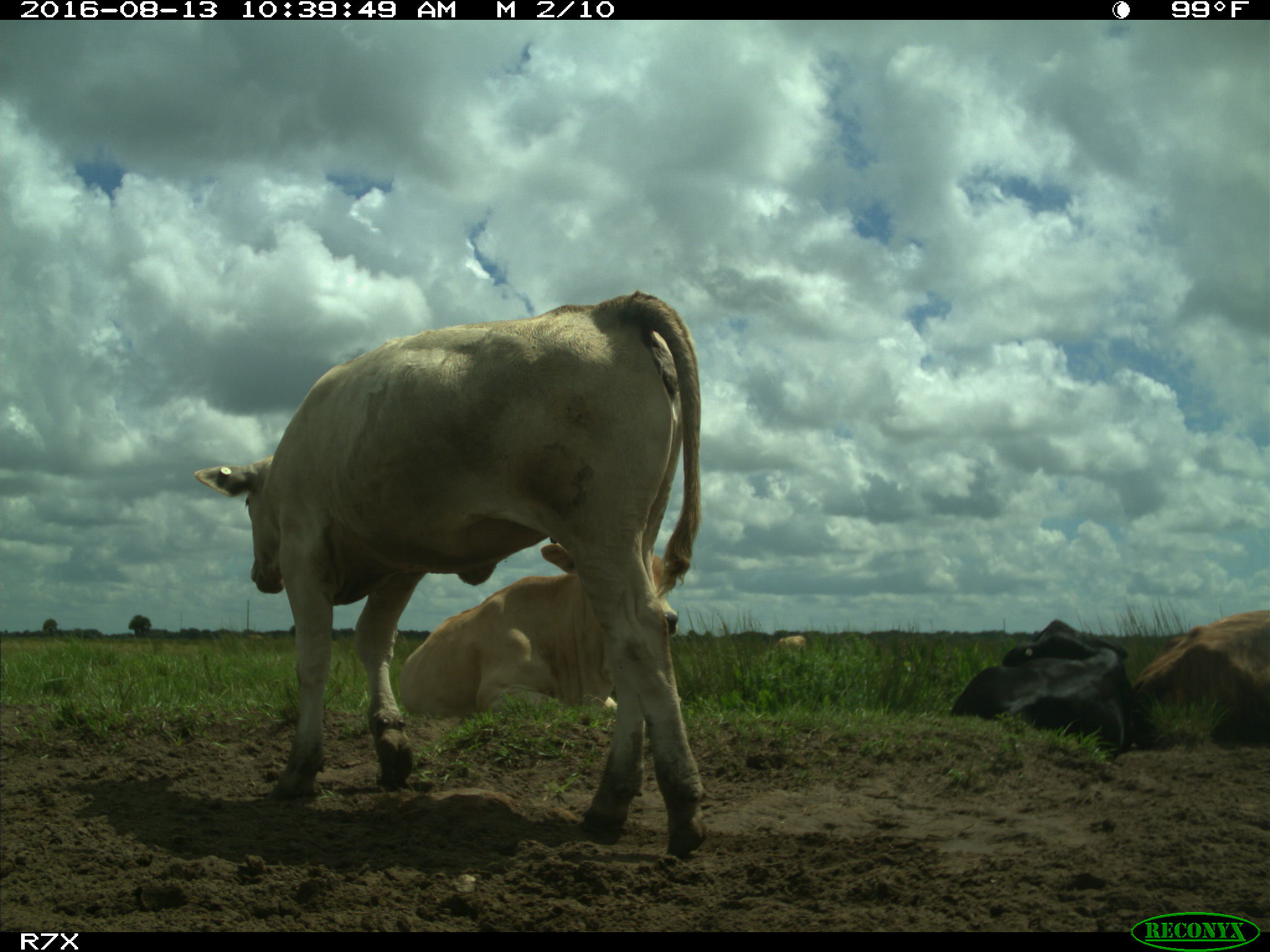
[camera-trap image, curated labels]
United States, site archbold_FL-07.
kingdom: Animalia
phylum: Chordata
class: Mammalia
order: Artiodactyla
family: Bovidae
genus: Bos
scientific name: Bos taurus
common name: domestic cow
Bos taurus (domestic cow).